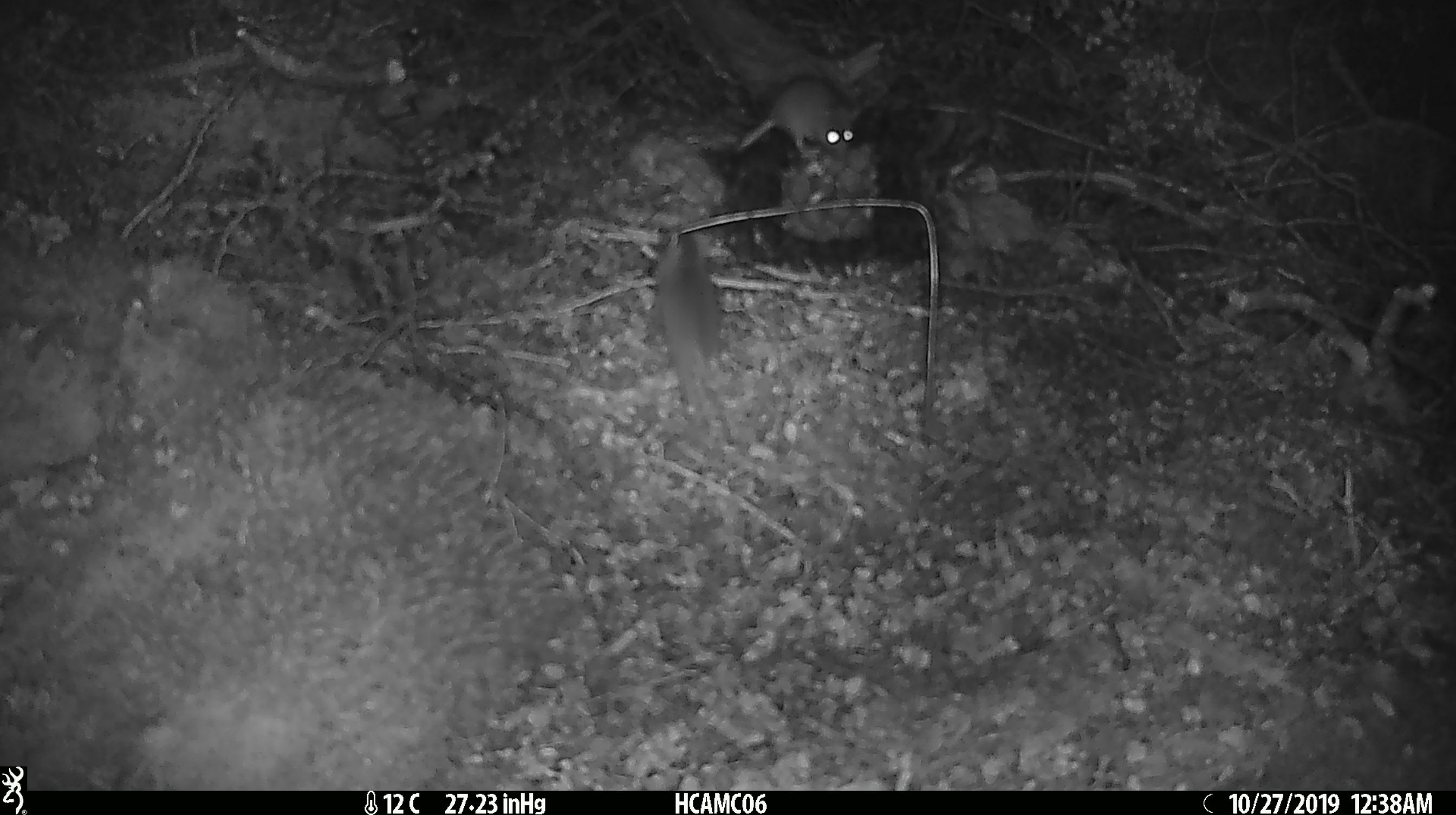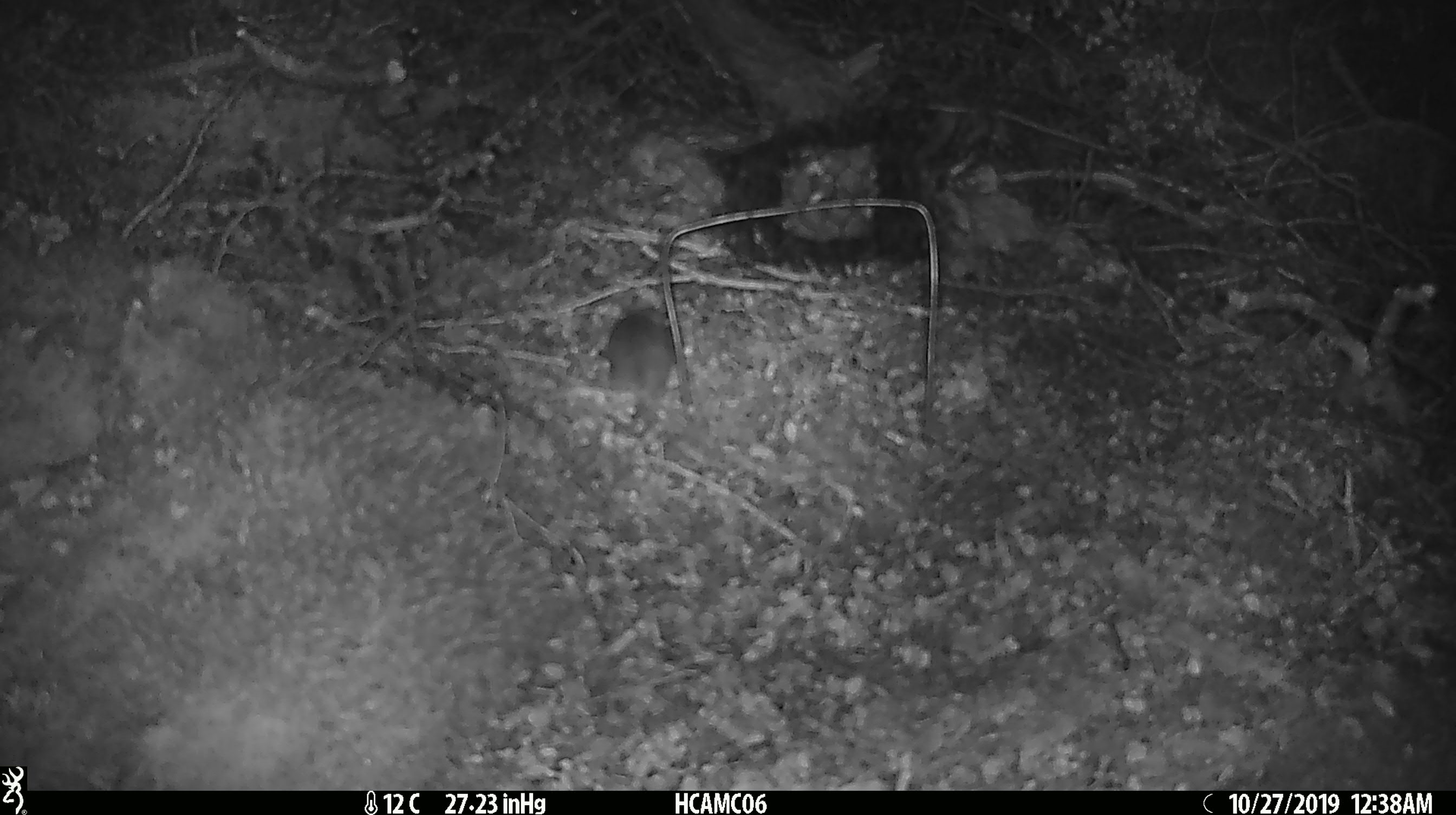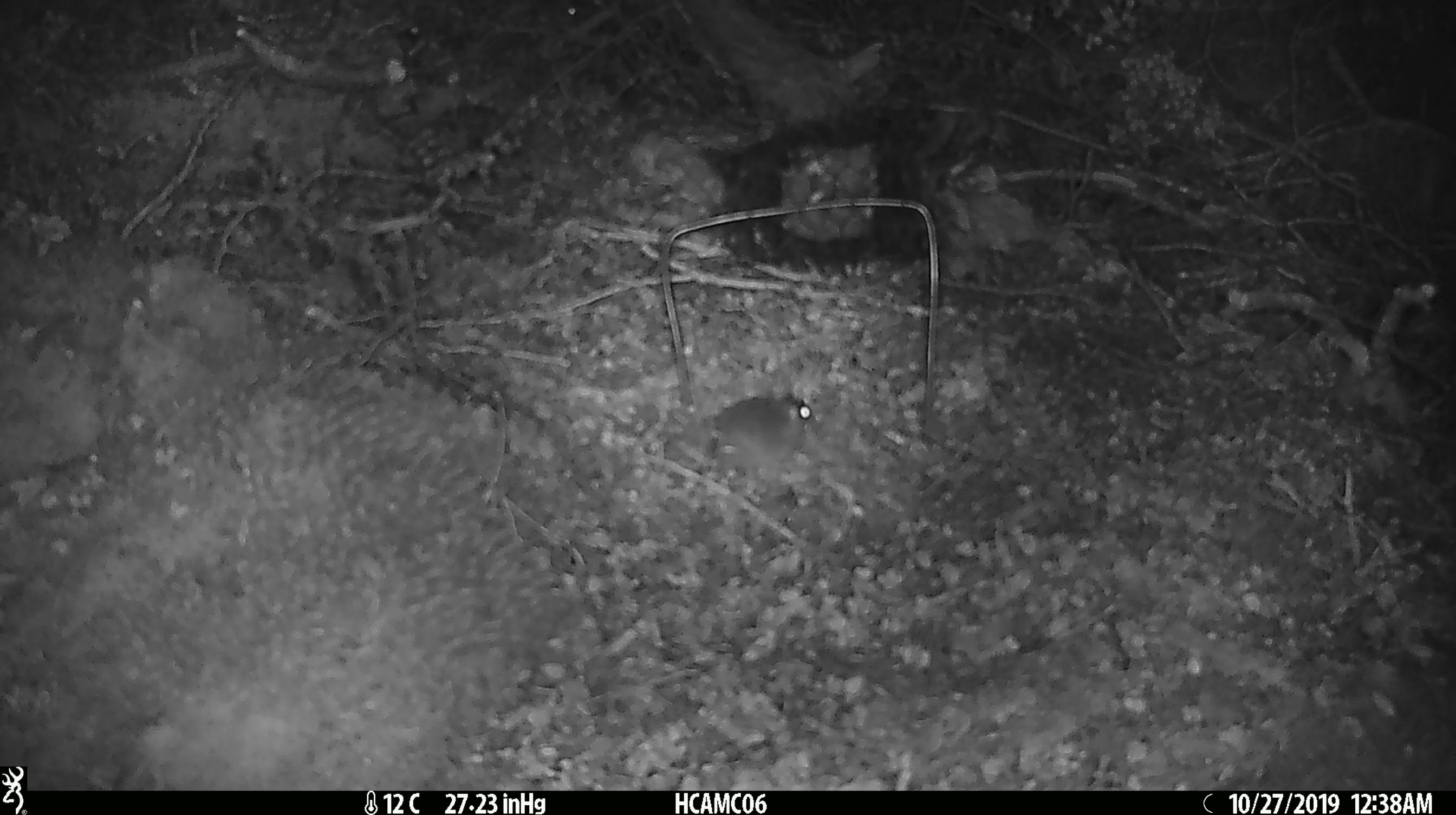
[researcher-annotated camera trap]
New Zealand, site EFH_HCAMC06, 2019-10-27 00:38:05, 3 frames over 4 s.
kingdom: Animalia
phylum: Chordata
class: Mammalia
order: Rodentia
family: Muridae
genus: Mus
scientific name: Mus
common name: mouse